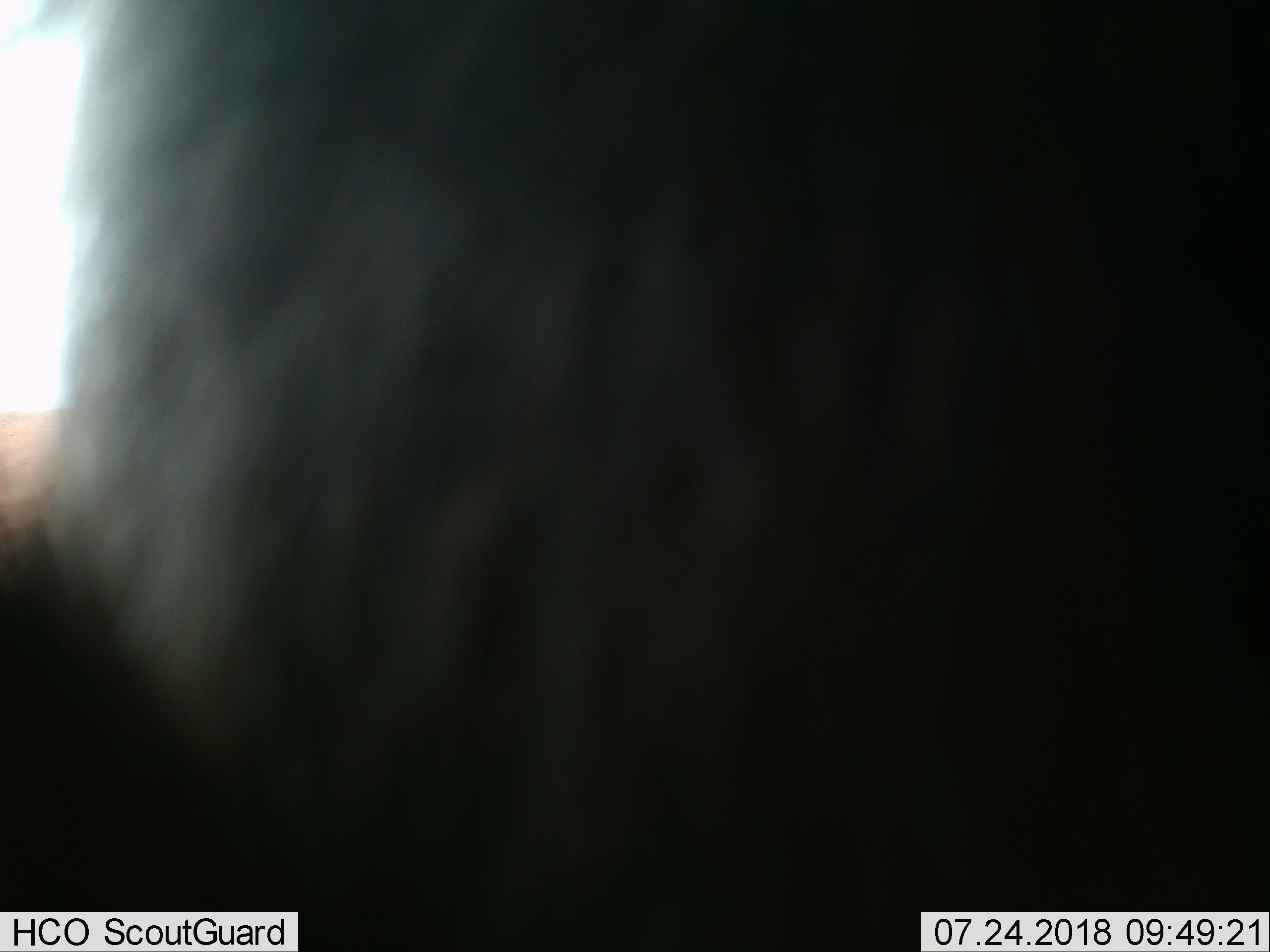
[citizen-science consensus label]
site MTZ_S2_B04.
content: unidentified animal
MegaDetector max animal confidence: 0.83